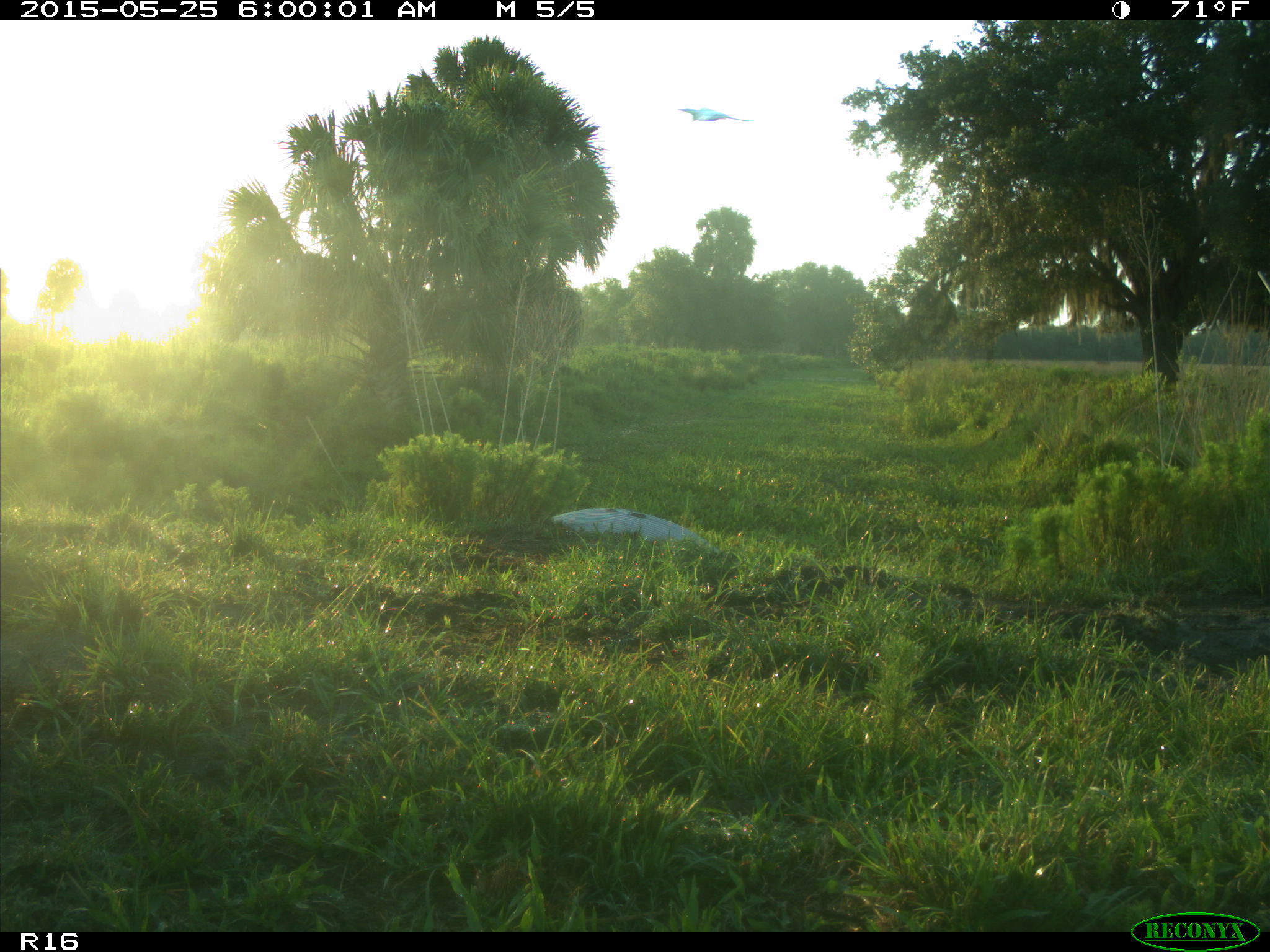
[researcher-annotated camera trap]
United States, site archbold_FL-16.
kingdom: Animalia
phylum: Chordata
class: Aves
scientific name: Aves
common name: birds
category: unidentified bird